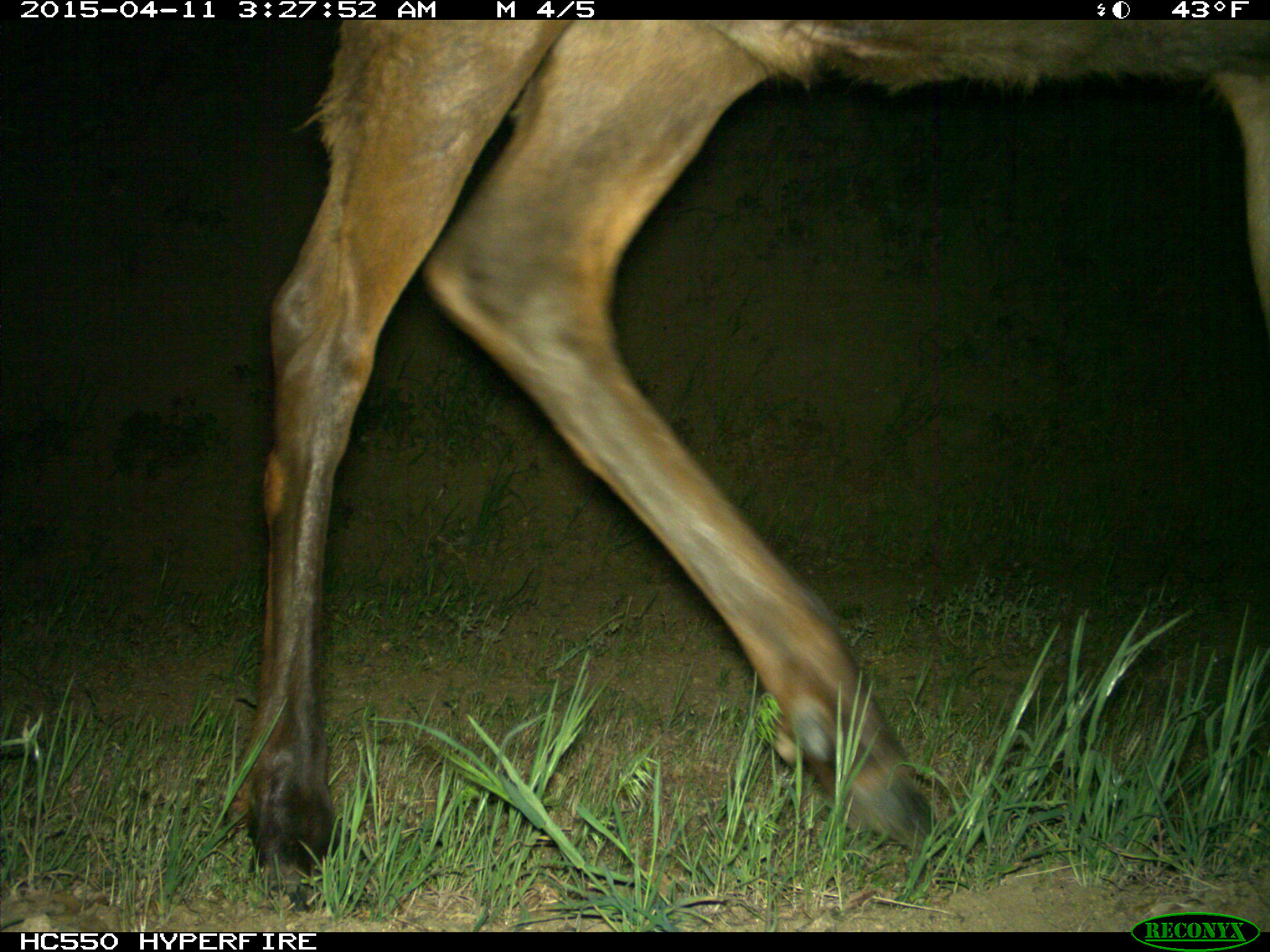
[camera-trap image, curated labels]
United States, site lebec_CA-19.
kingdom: Animalia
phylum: Chordata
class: Mammalia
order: Artiodactyla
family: Cervidae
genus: Cervus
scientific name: Cervus canadensis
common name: elk